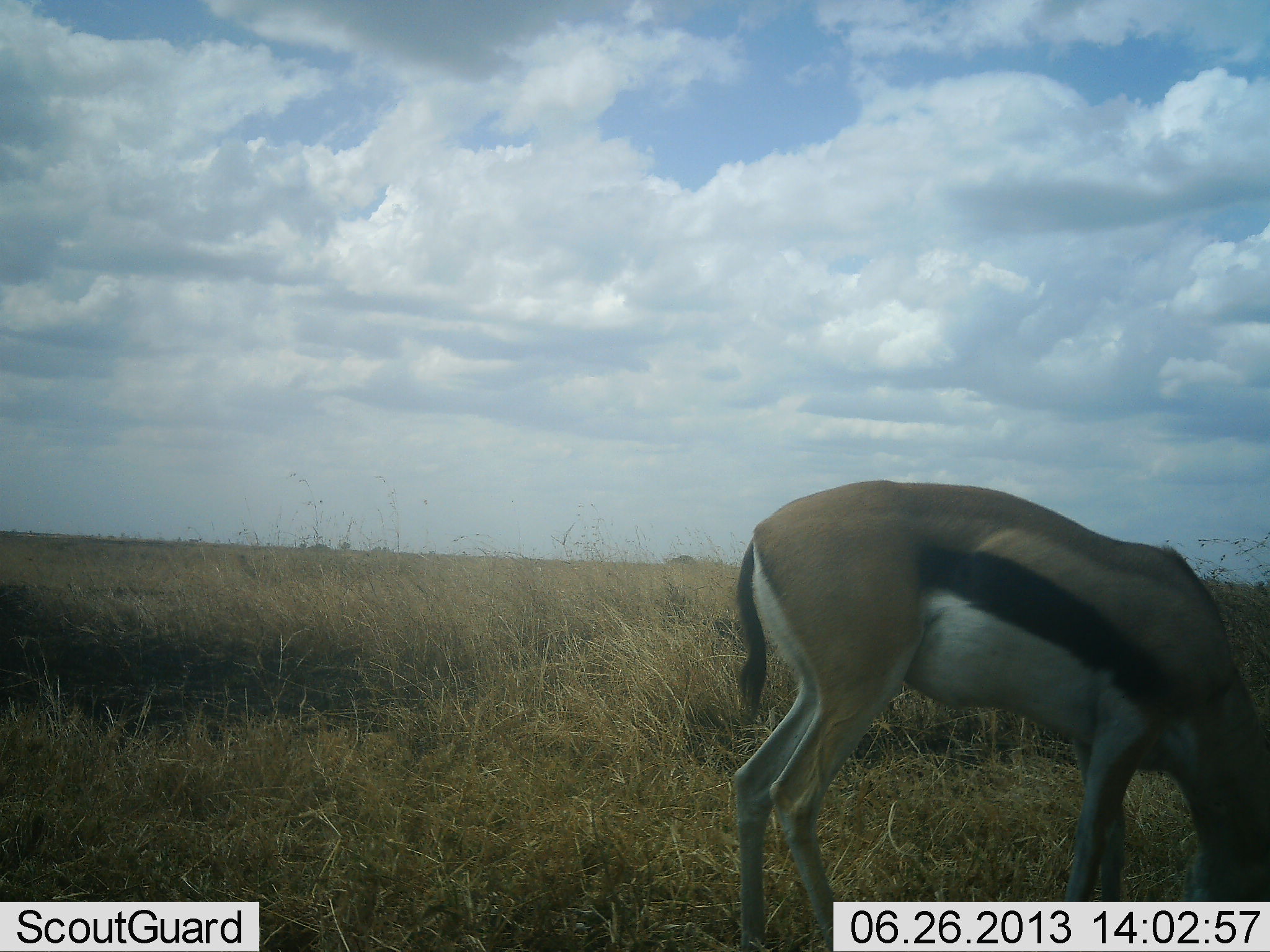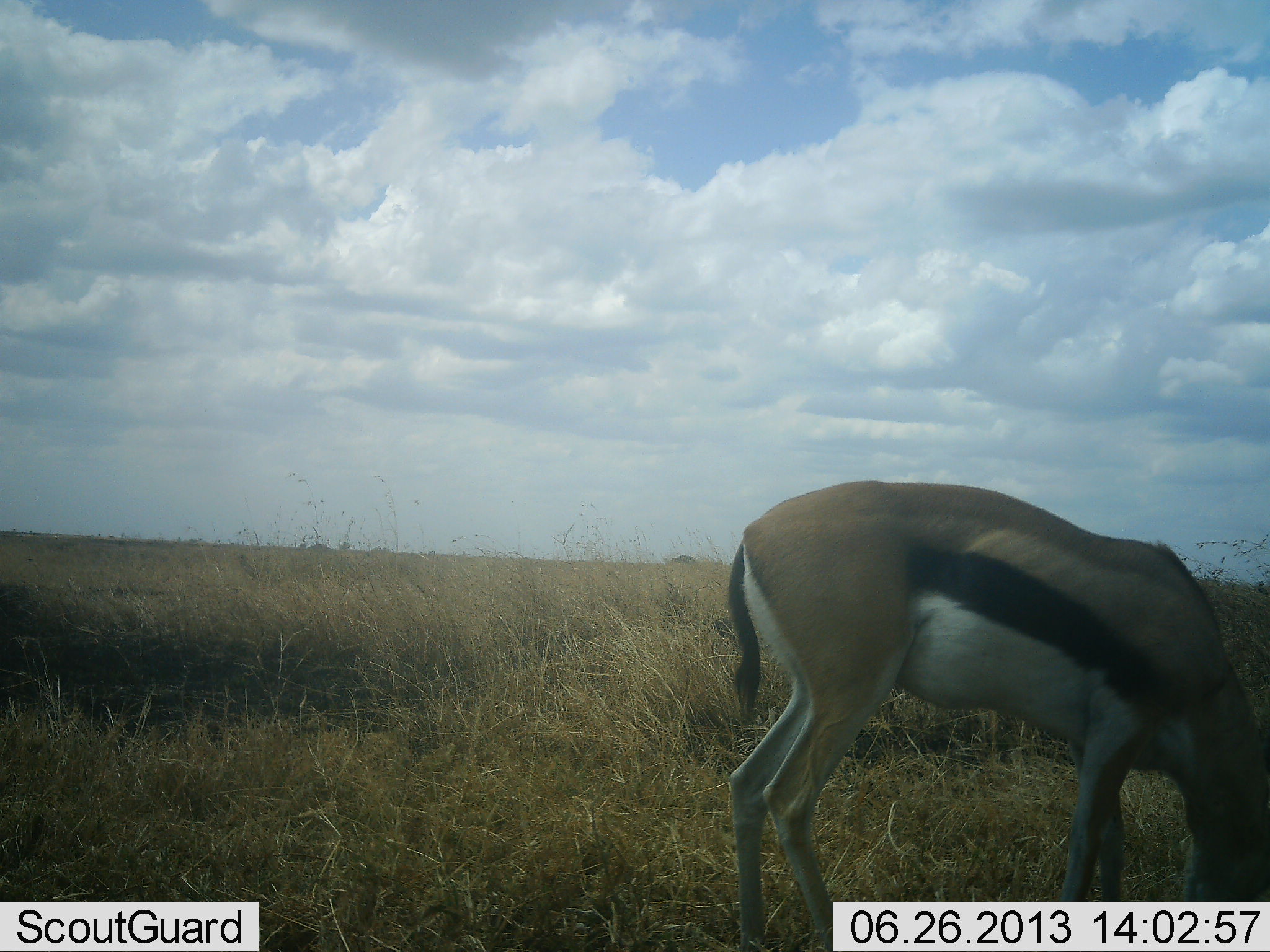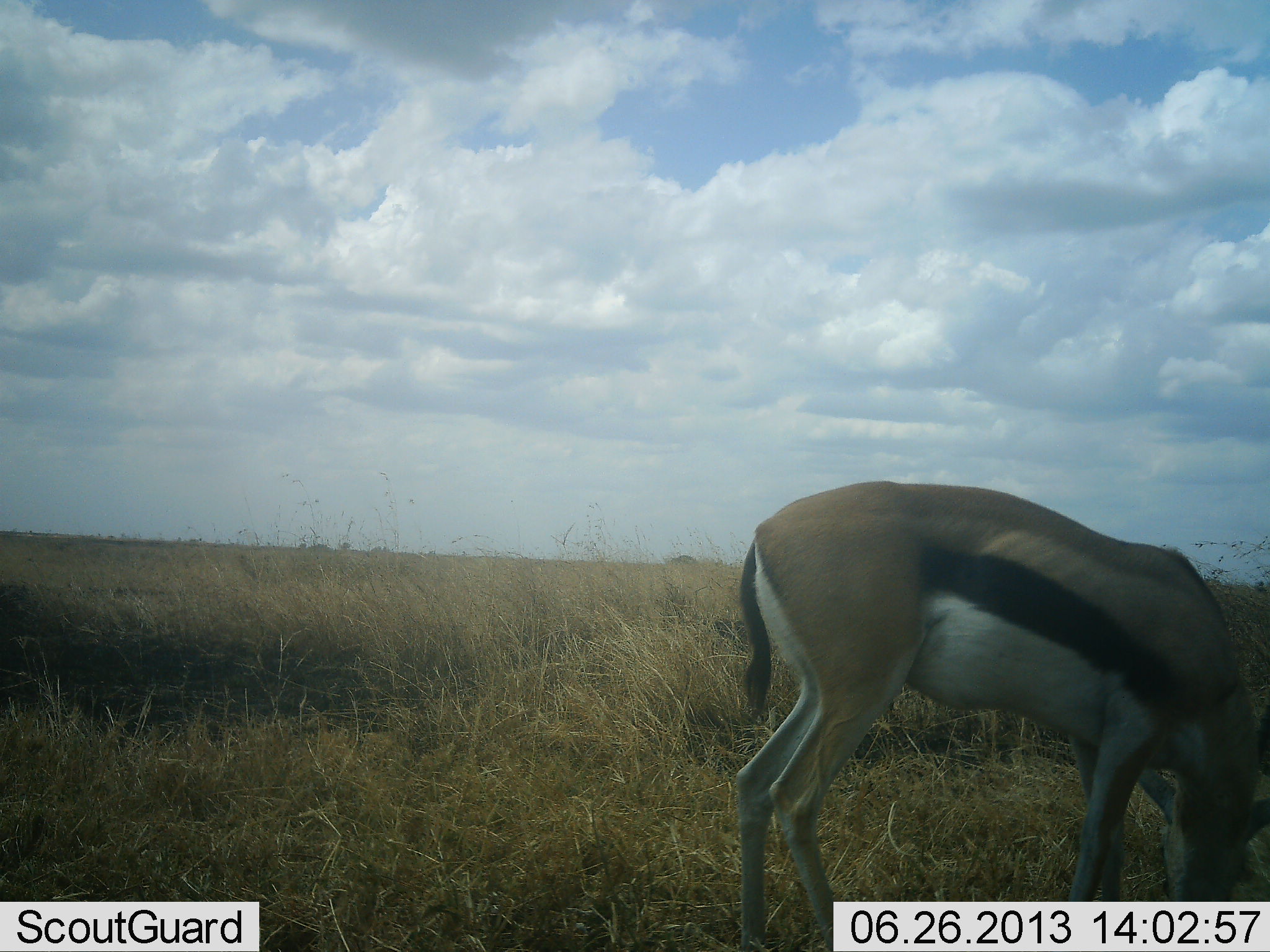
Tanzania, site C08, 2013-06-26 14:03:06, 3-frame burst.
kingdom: Animalia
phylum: Chordata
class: Mammalia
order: Artiodactyla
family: Bovidae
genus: Eudorcas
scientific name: Eudorcas thomsonii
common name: thomson's gazelle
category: gazellethomsons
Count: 1.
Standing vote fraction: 29%.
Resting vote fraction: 0%.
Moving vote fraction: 0%.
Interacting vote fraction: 0%.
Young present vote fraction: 0%.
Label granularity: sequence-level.